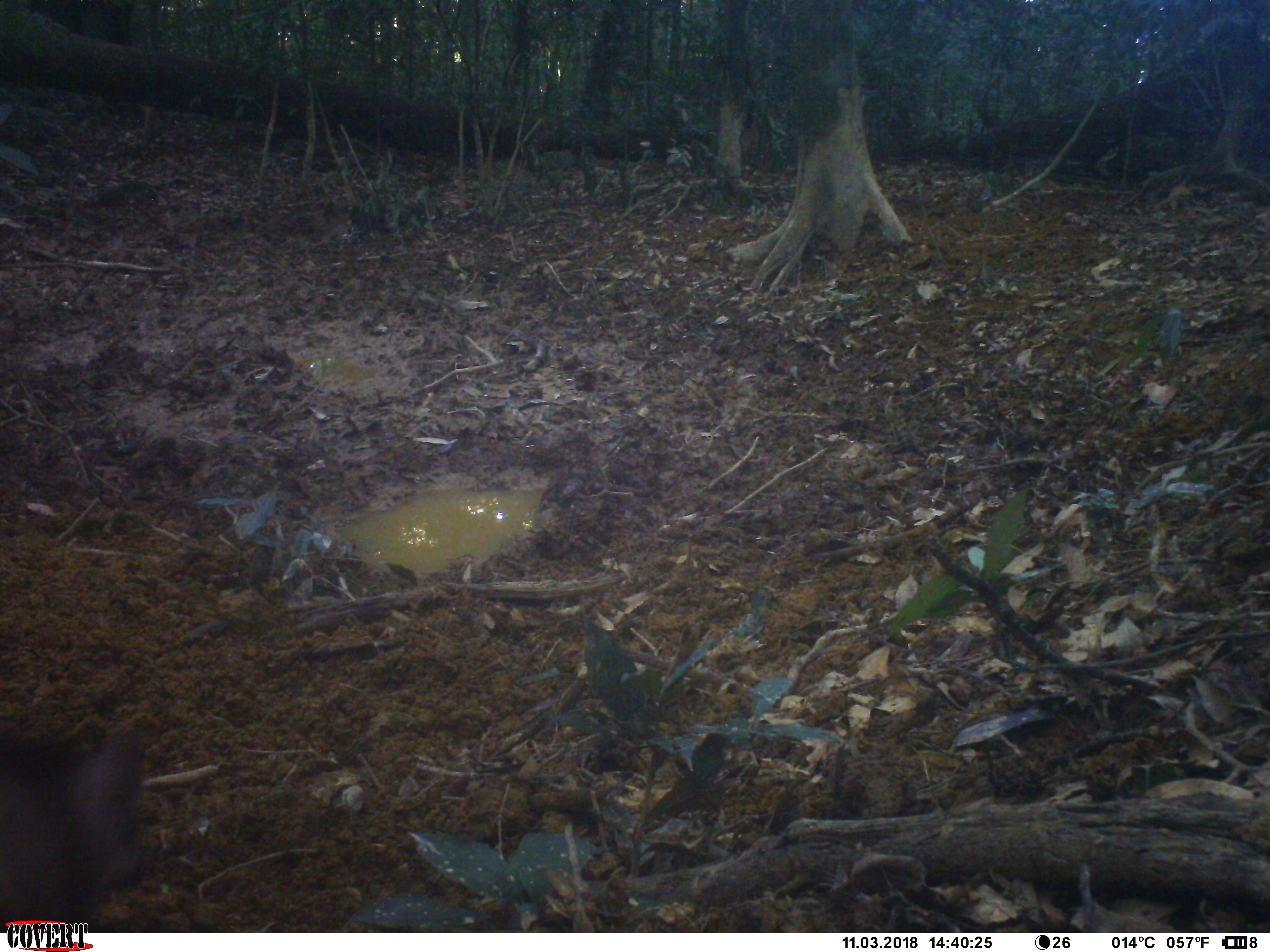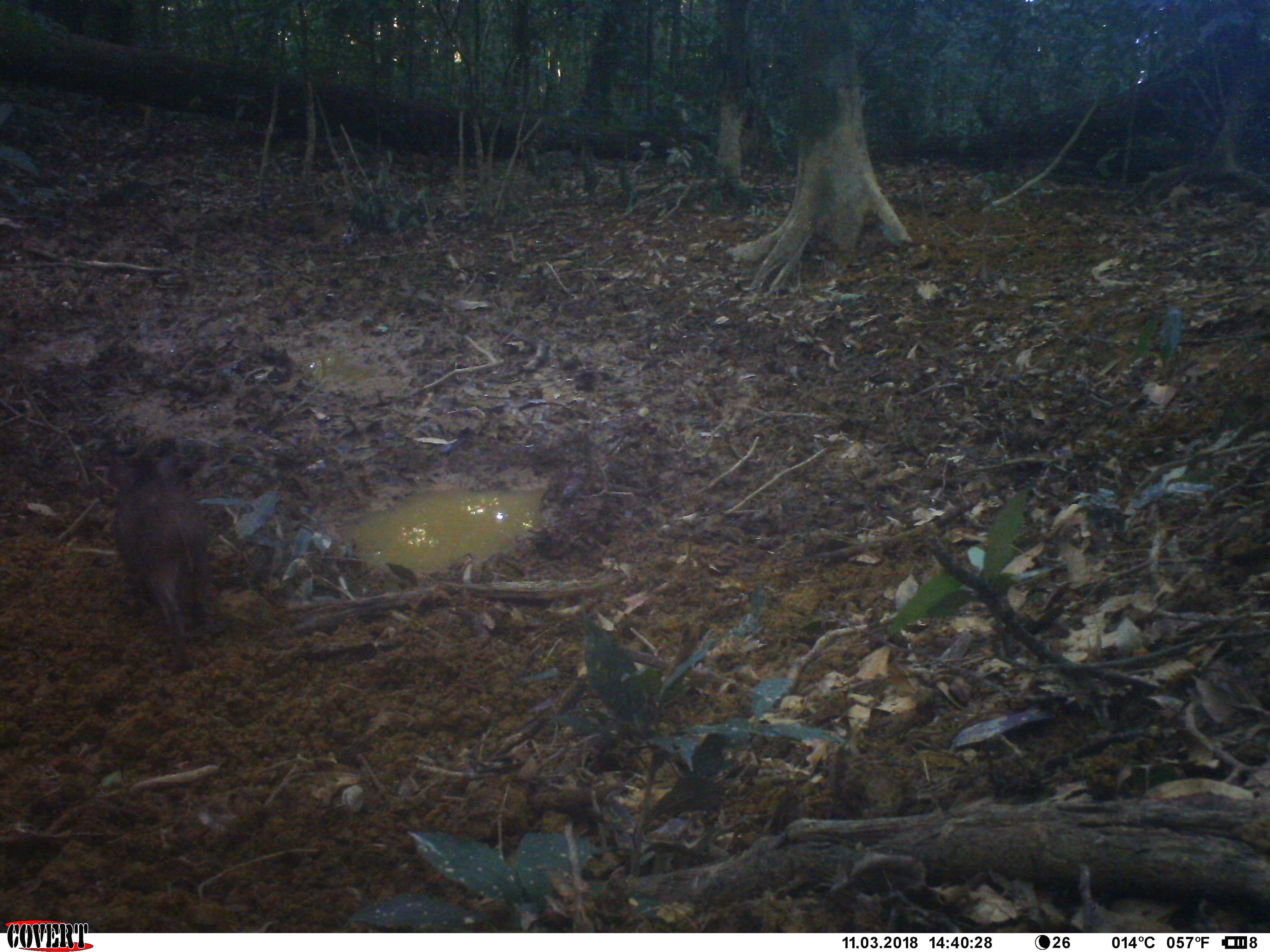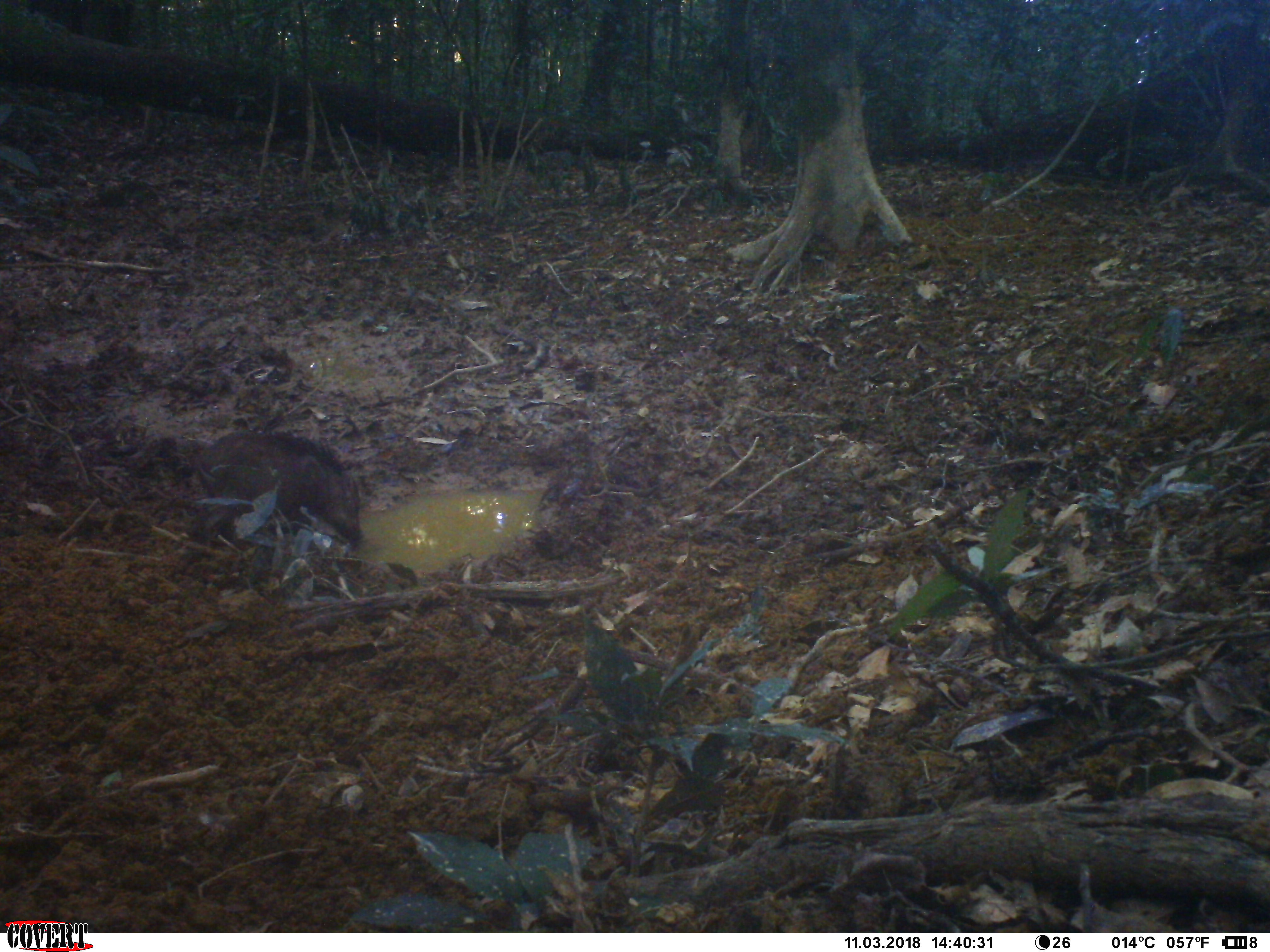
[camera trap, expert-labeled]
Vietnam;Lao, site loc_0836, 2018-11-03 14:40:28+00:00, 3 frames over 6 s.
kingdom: Animalia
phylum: Chordata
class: Mammalia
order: Artiodactyla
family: Suidae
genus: Sus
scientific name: Sus scrofa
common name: eurasian wild pig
Eurasian wild pig (Sus scrofa). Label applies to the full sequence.